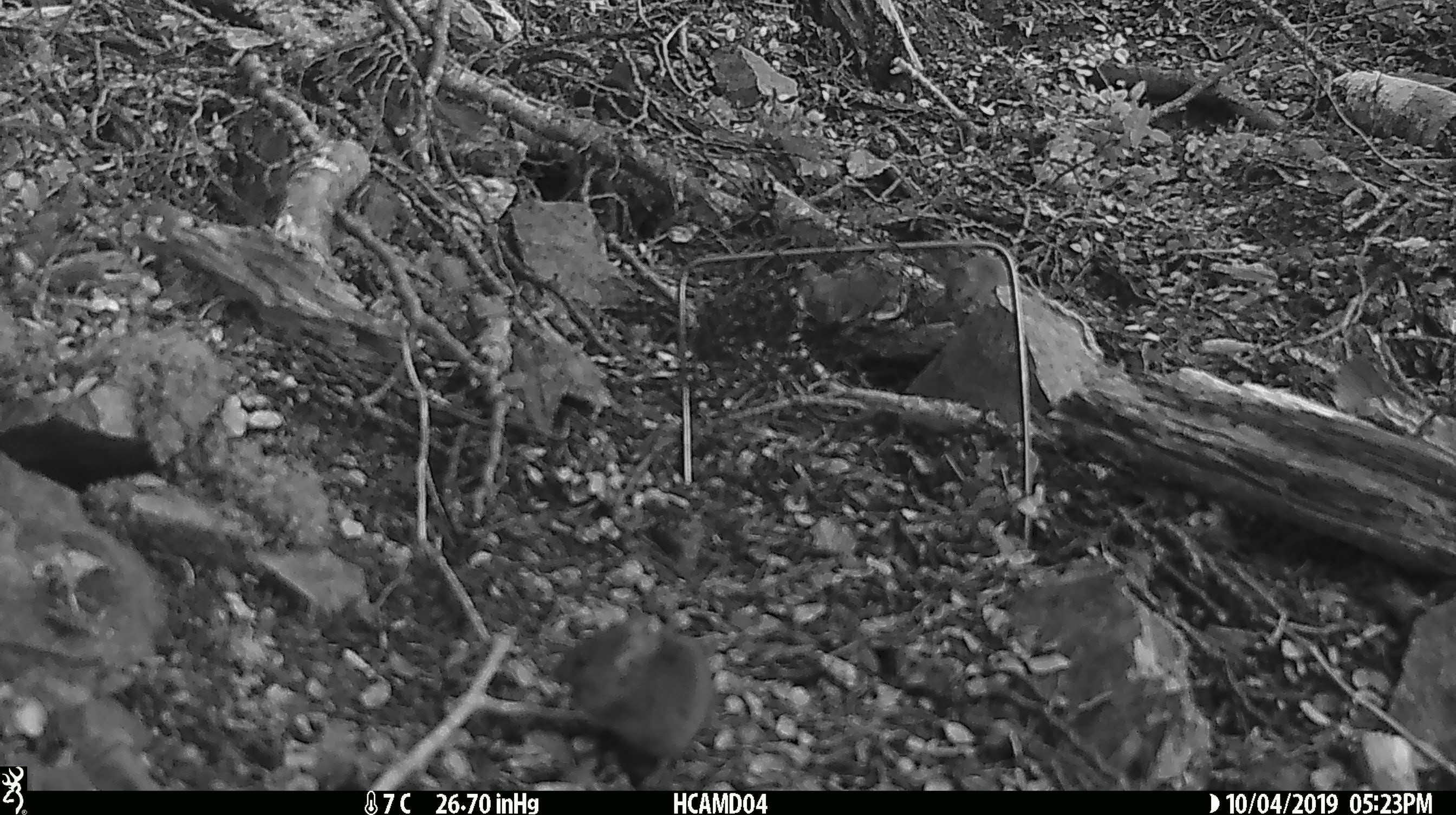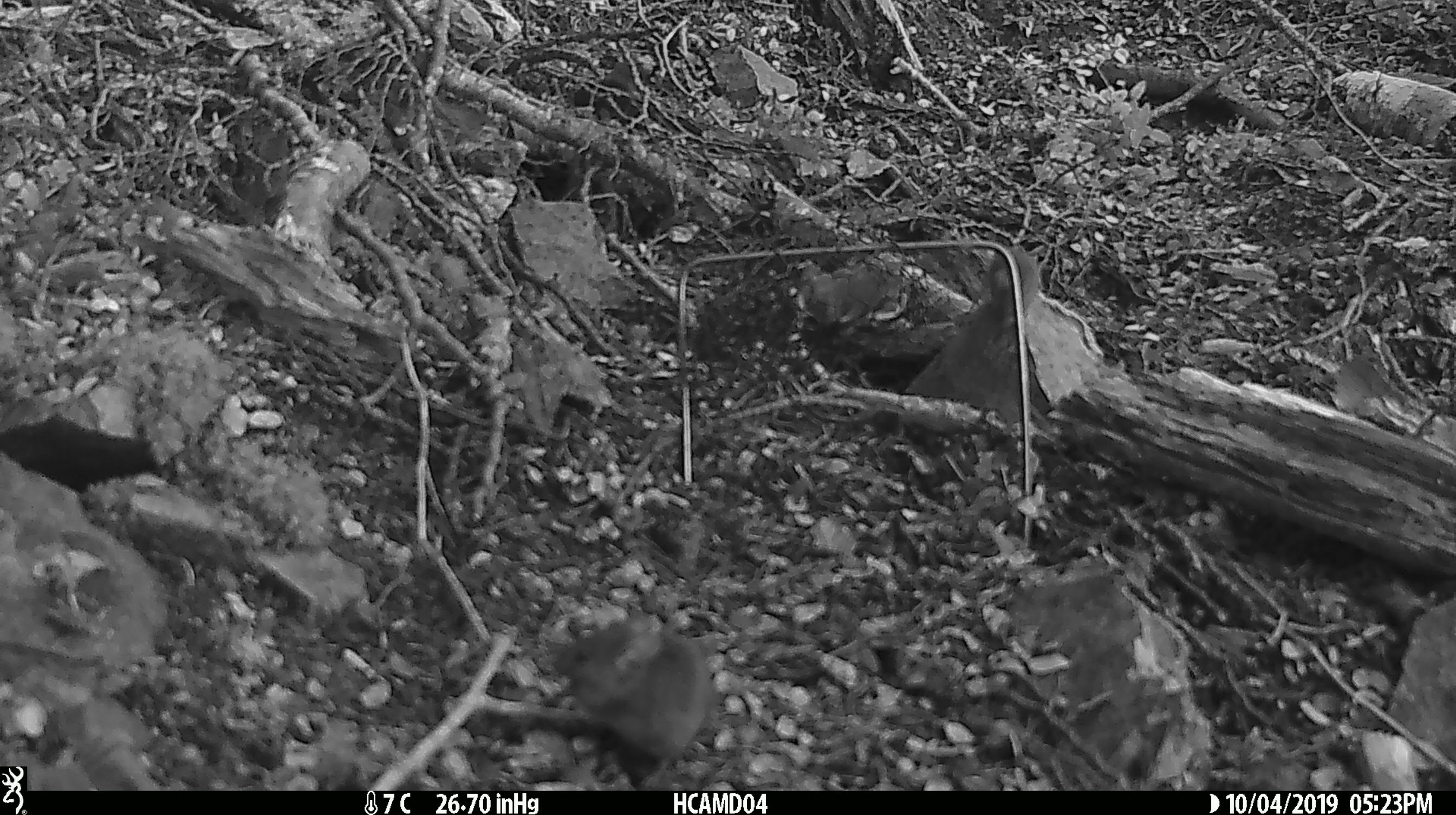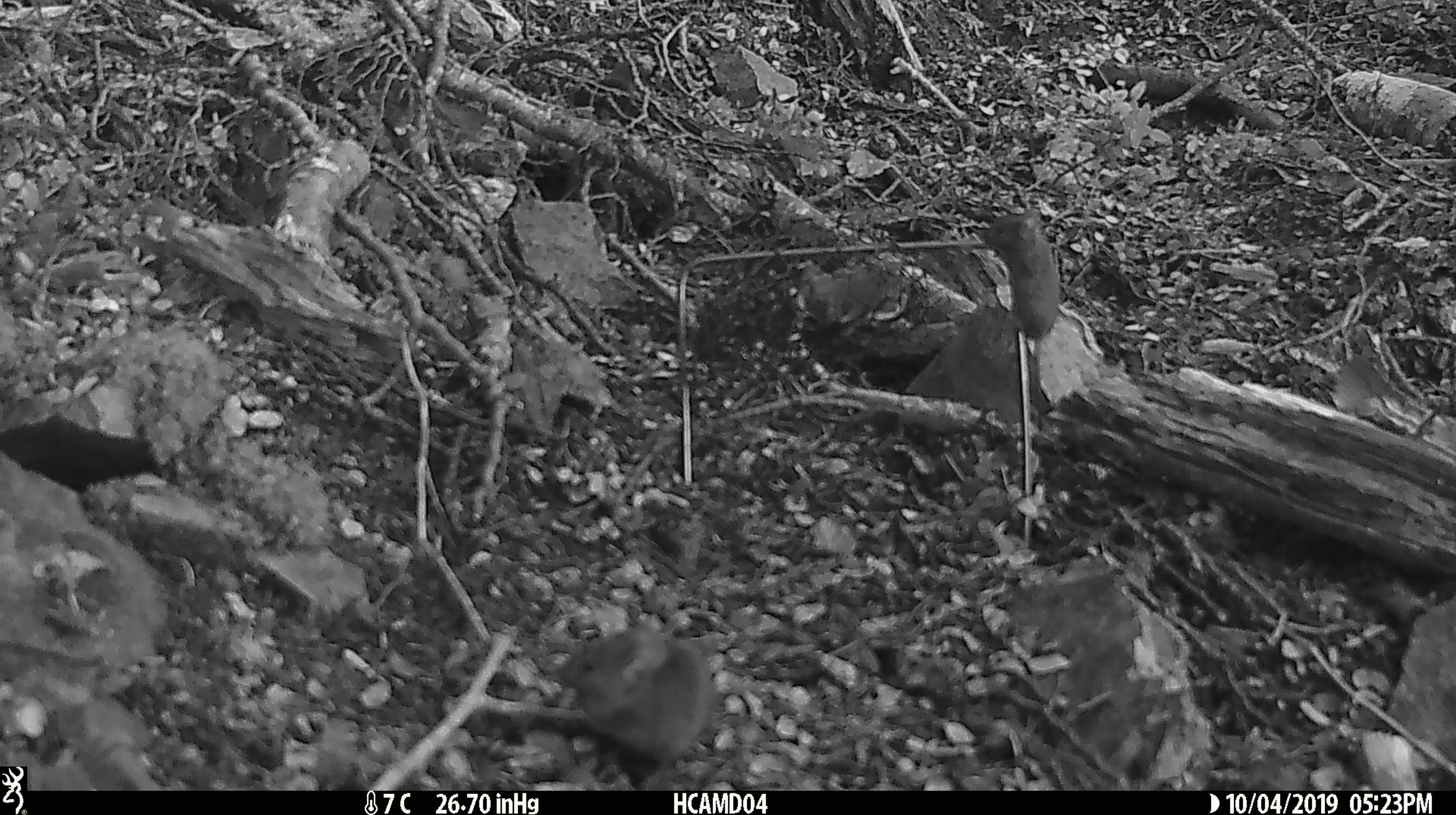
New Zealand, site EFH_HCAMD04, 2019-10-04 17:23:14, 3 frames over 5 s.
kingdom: Animalia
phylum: Chordata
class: Mammalia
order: Rodentia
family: Muridae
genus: Mus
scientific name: Mus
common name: mouse